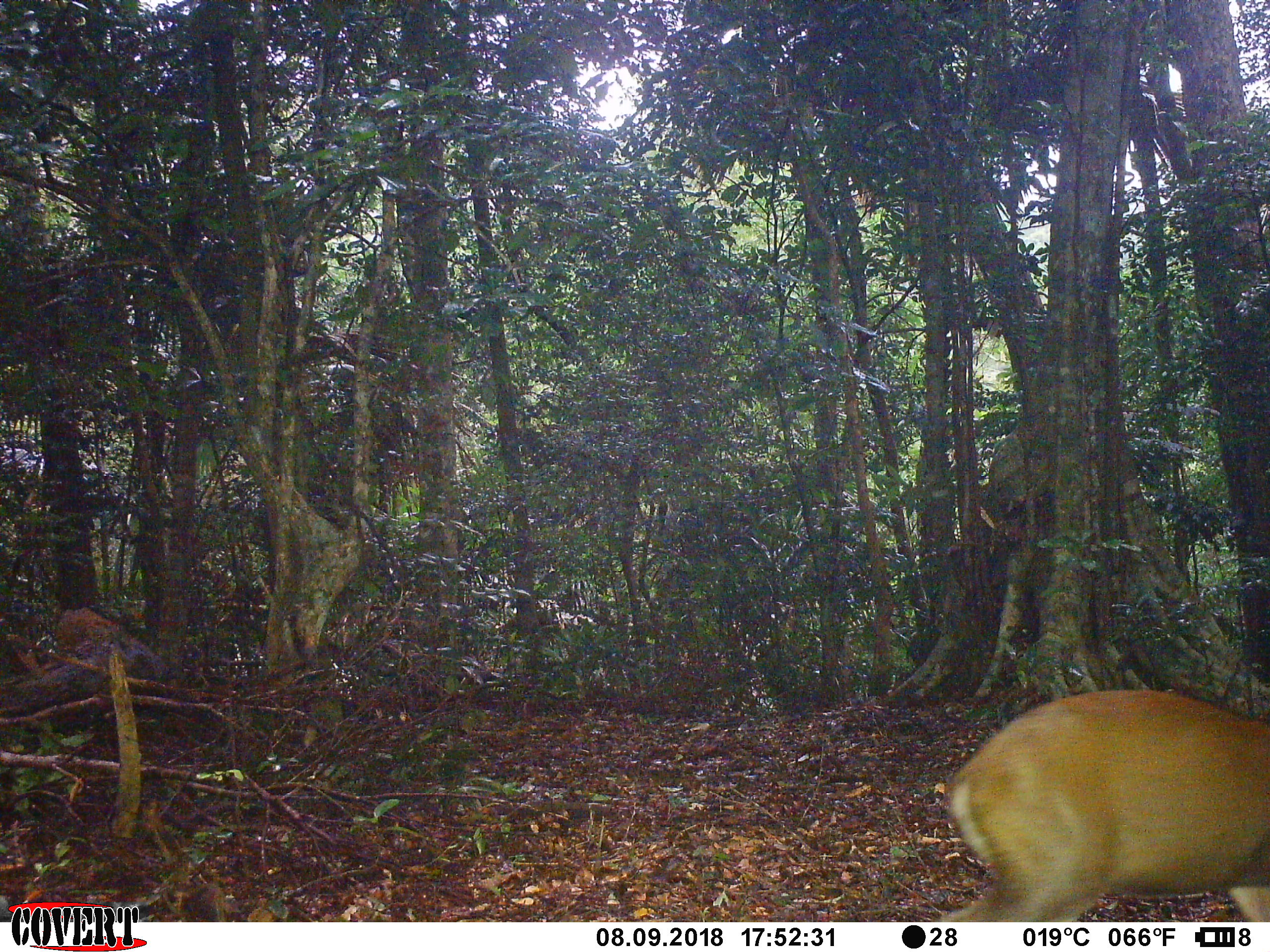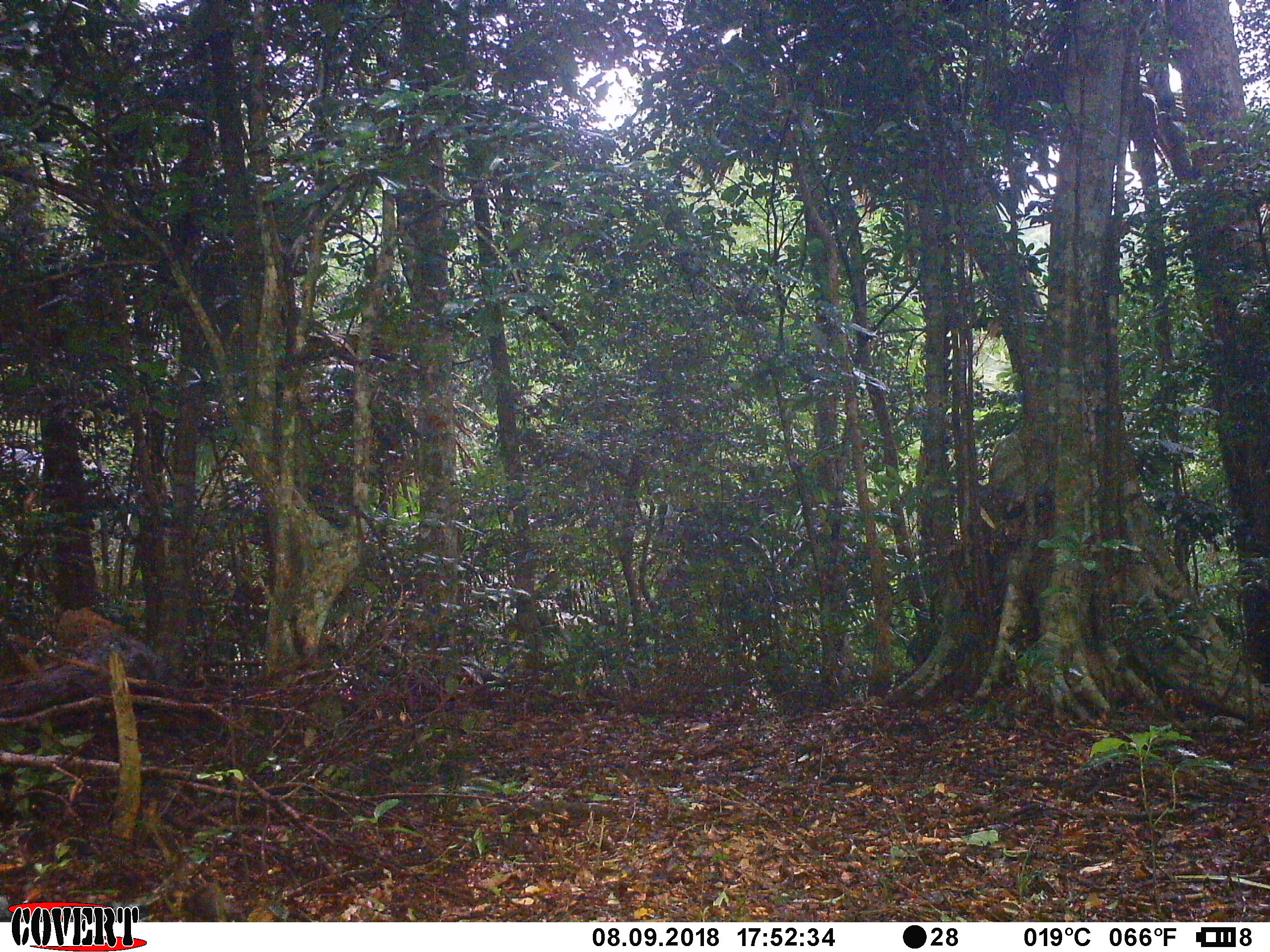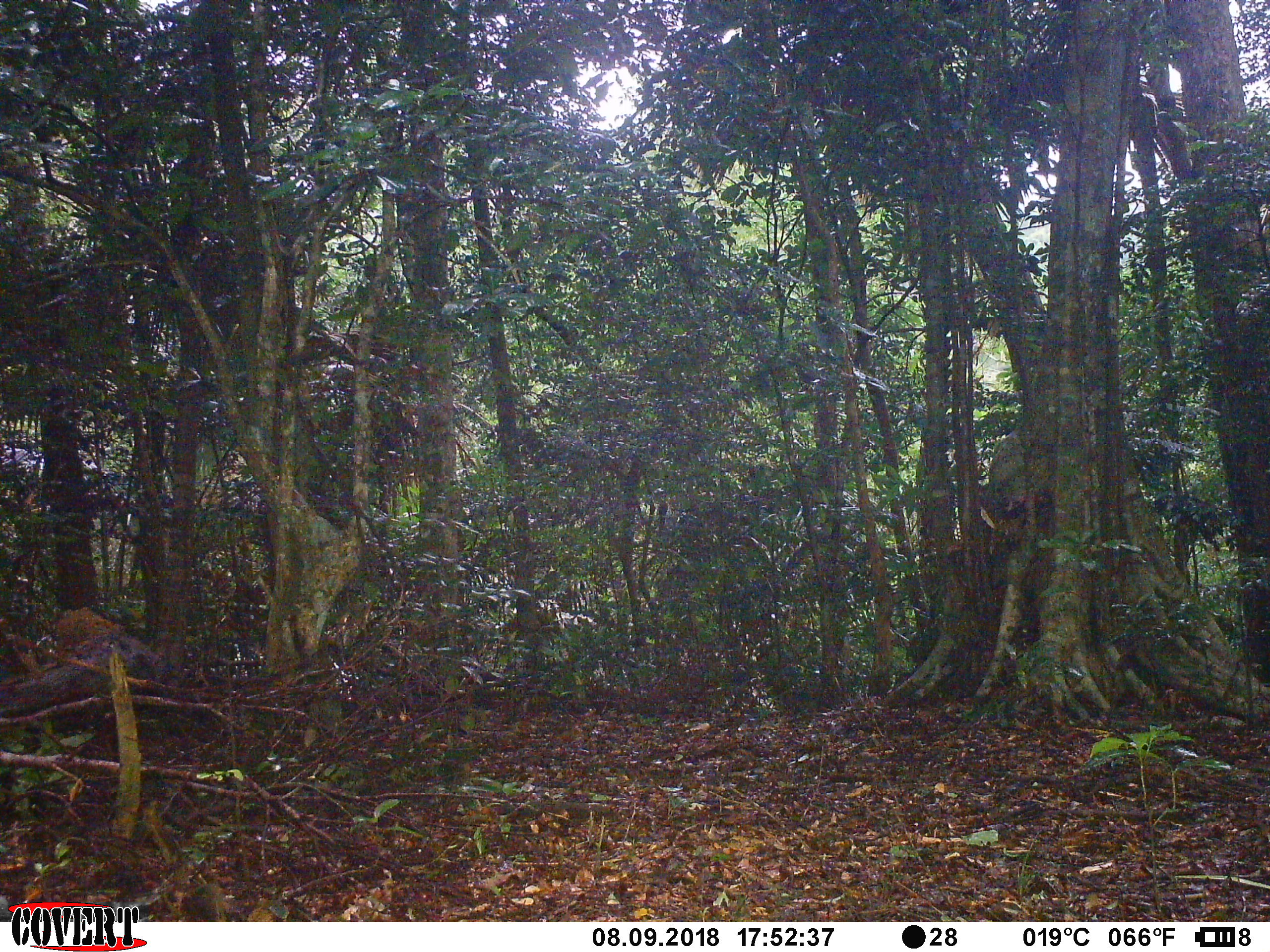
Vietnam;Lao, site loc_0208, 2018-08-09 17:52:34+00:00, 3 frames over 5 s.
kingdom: Animalia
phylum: Chordata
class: Mammalia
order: Artiodactyla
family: Cervidae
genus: Muntiacus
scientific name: Muntiacus rooseveltorum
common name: roosevelt's muntjac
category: roosevelts muntjac group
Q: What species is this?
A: Roosevelts muntjac group (roosevelt's muntjac) (Muntiacus rooseveltorum).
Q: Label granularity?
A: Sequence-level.